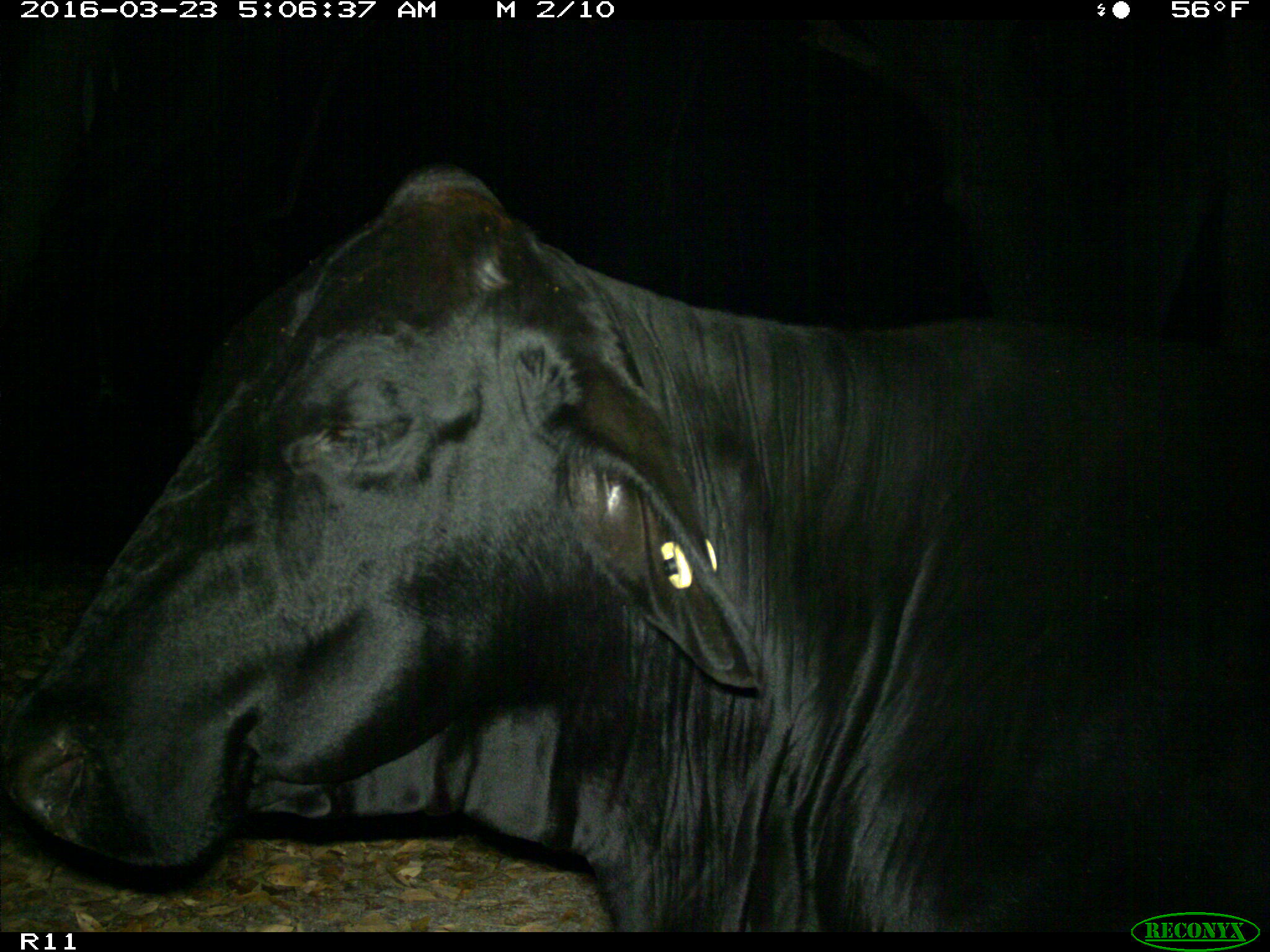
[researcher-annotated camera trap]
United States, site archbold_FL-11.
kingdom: Animalia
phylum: Chordata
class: Mammalia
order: Artiodactyla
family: Bovidae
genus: Bos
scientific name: Bos taurus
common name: domestic cow